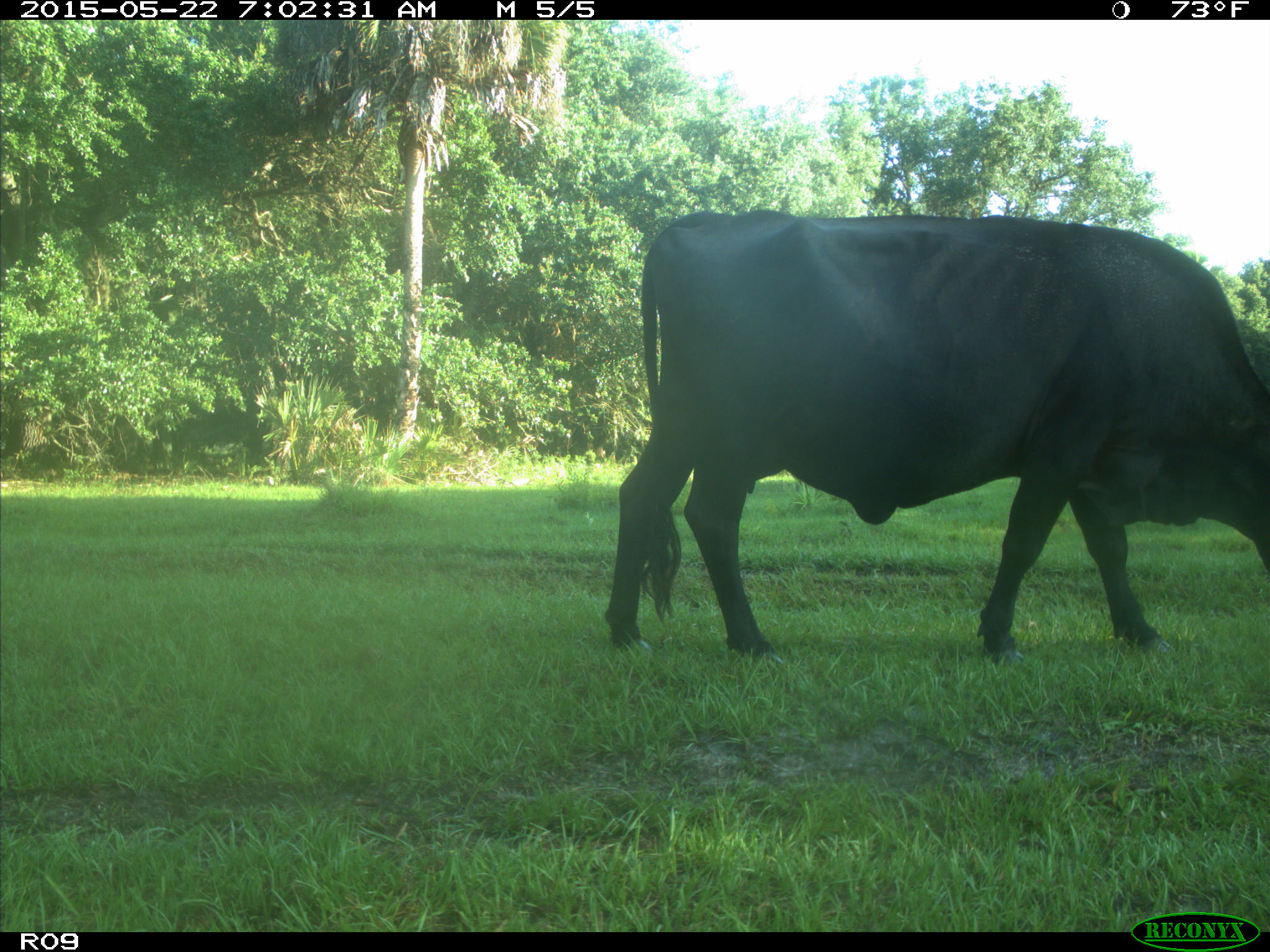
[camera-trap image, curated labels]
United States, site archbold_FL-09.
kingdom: Animalia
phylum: Chordata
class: Mammalia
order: Artiodactyla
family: Bovidae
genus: Bos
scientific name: Bos taurus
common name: domestic cow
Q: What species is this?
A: Bos taurus (domestic cow).